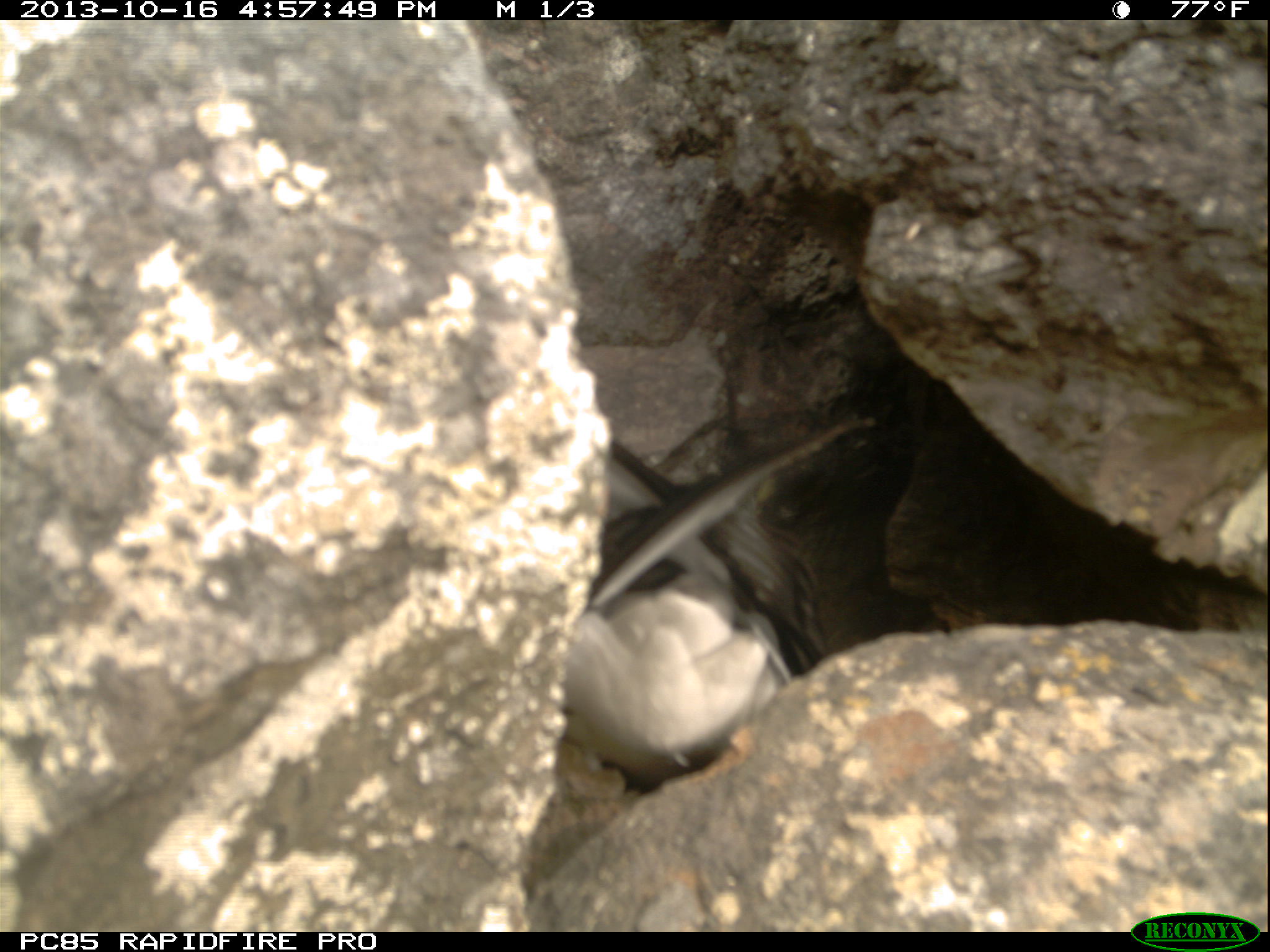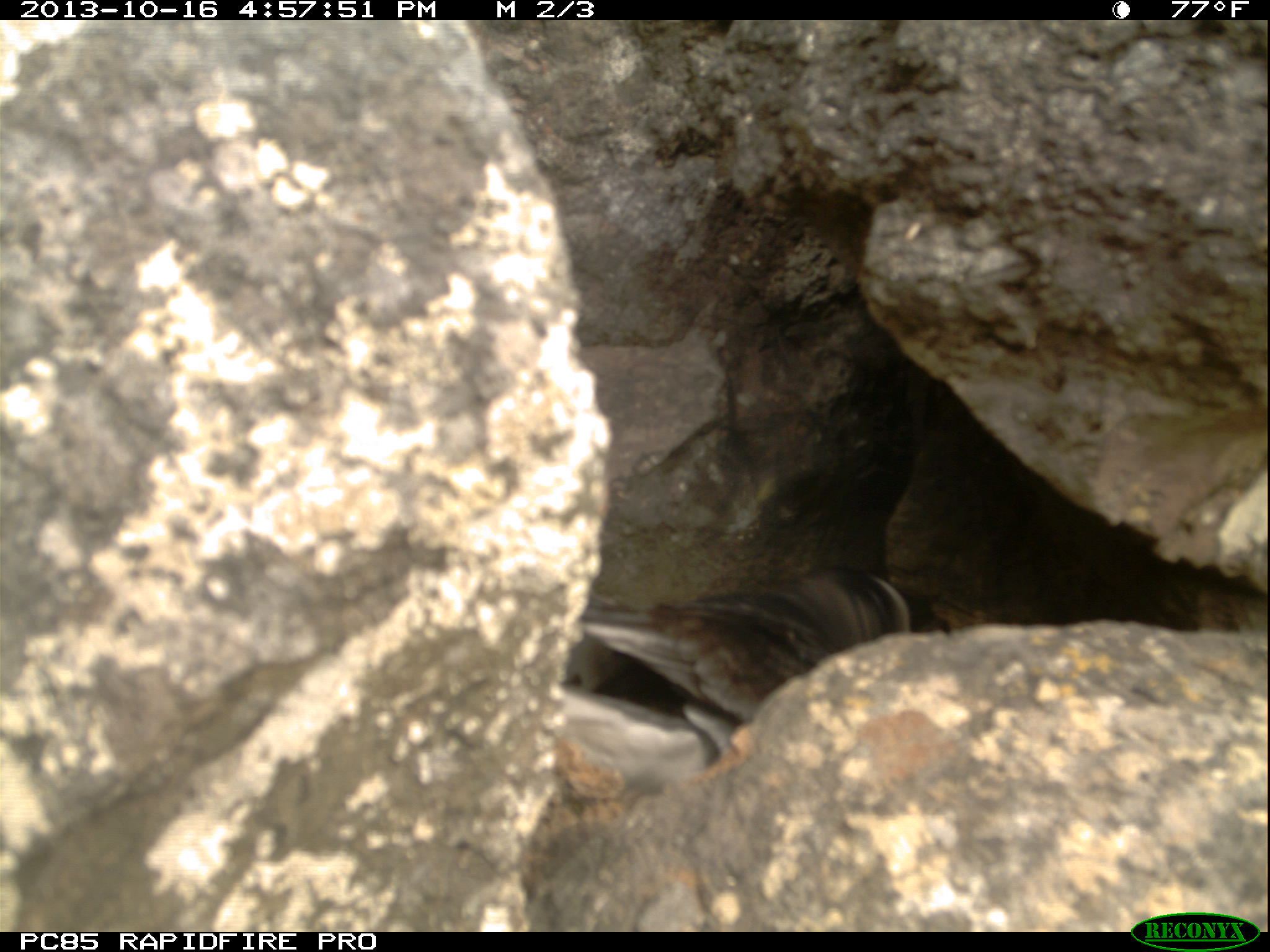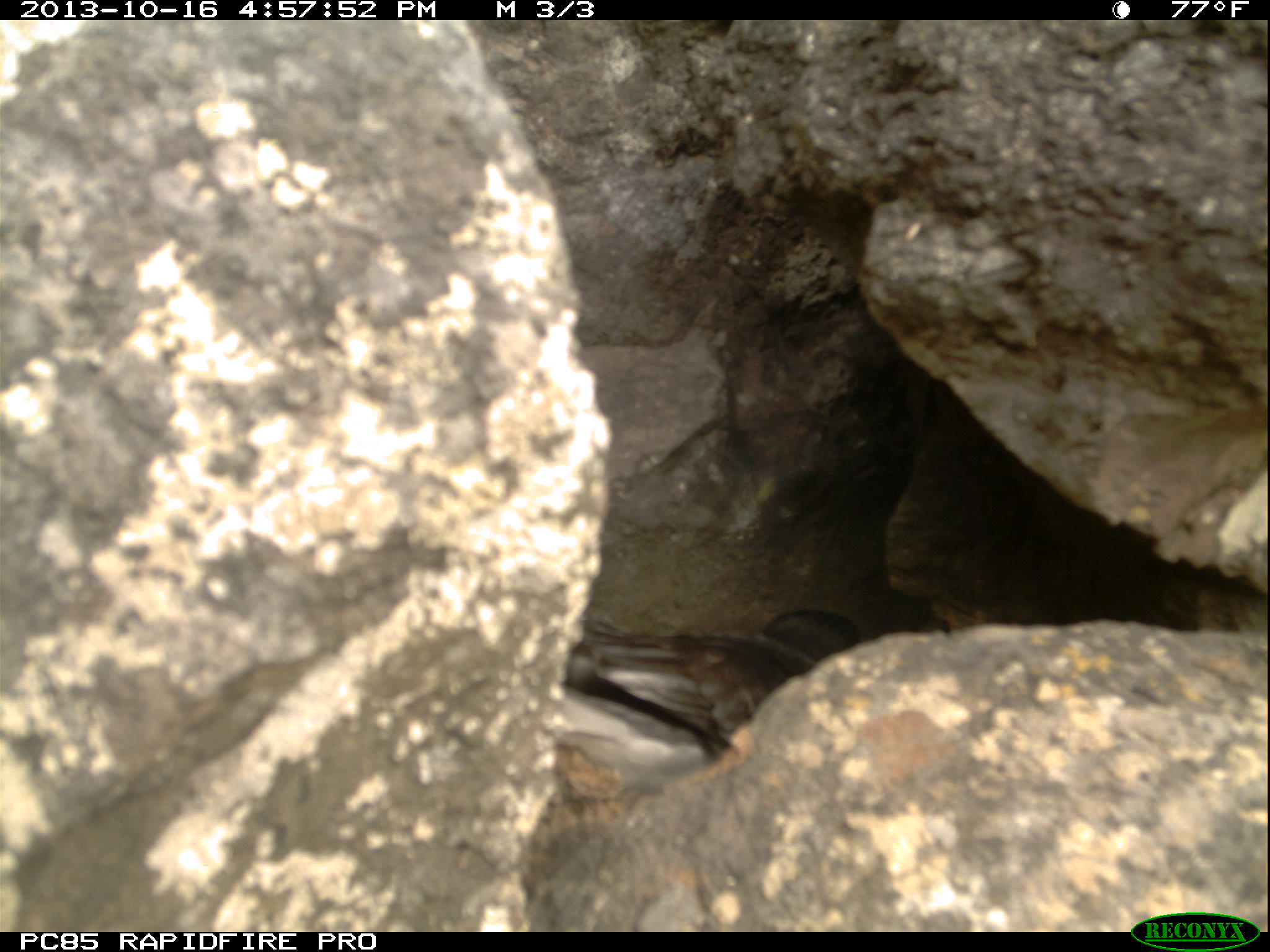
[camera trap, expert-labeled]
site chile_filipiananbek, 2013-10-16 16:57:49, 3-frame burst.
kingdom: Animalia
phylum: Chordata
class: Aves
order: Procellariiformes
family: Procellariidae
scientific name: Procellariidae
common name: petrel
Petrel (Procellariidae).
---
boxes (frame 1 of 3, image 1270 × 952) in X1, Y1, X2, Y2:
petrel: 548, 407, 851, 798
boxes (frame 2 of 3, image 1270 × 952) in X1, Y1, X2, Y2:
petrel: 532, 565, 963, 806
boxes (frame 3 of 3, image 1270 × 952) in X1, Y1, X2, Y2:
petrel: 533, 598, 870, 802